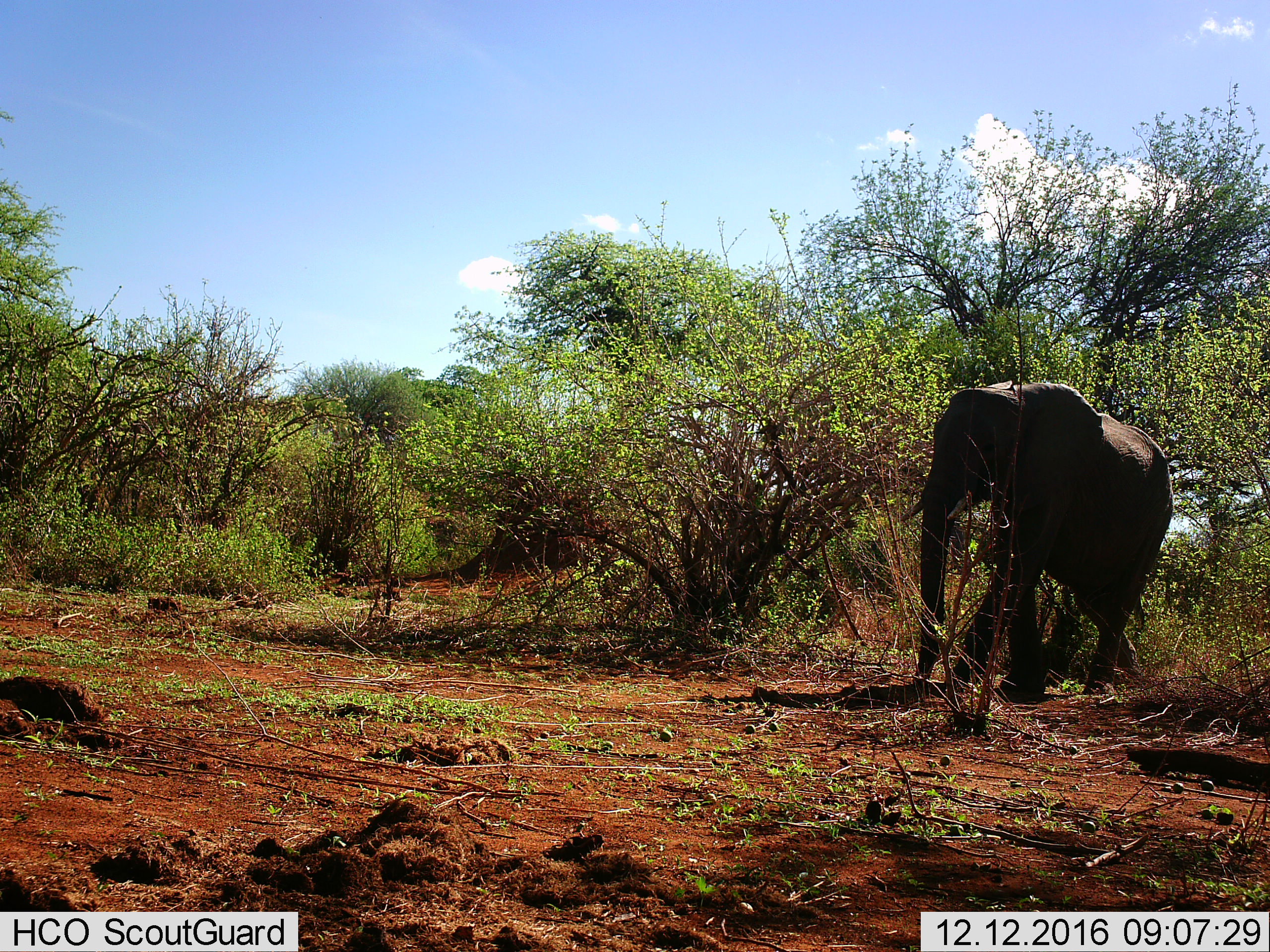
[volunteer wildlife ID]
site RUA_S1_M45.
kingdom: Animalia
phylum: Chordata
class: Mammalia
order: Proboscidea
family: Elephantidae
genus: Loxodonta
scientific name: Loxodonta africana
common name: african bush elephant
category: elephant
Elephant (african bush elephant) (Loxodonta africana), count 1. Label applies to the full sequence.